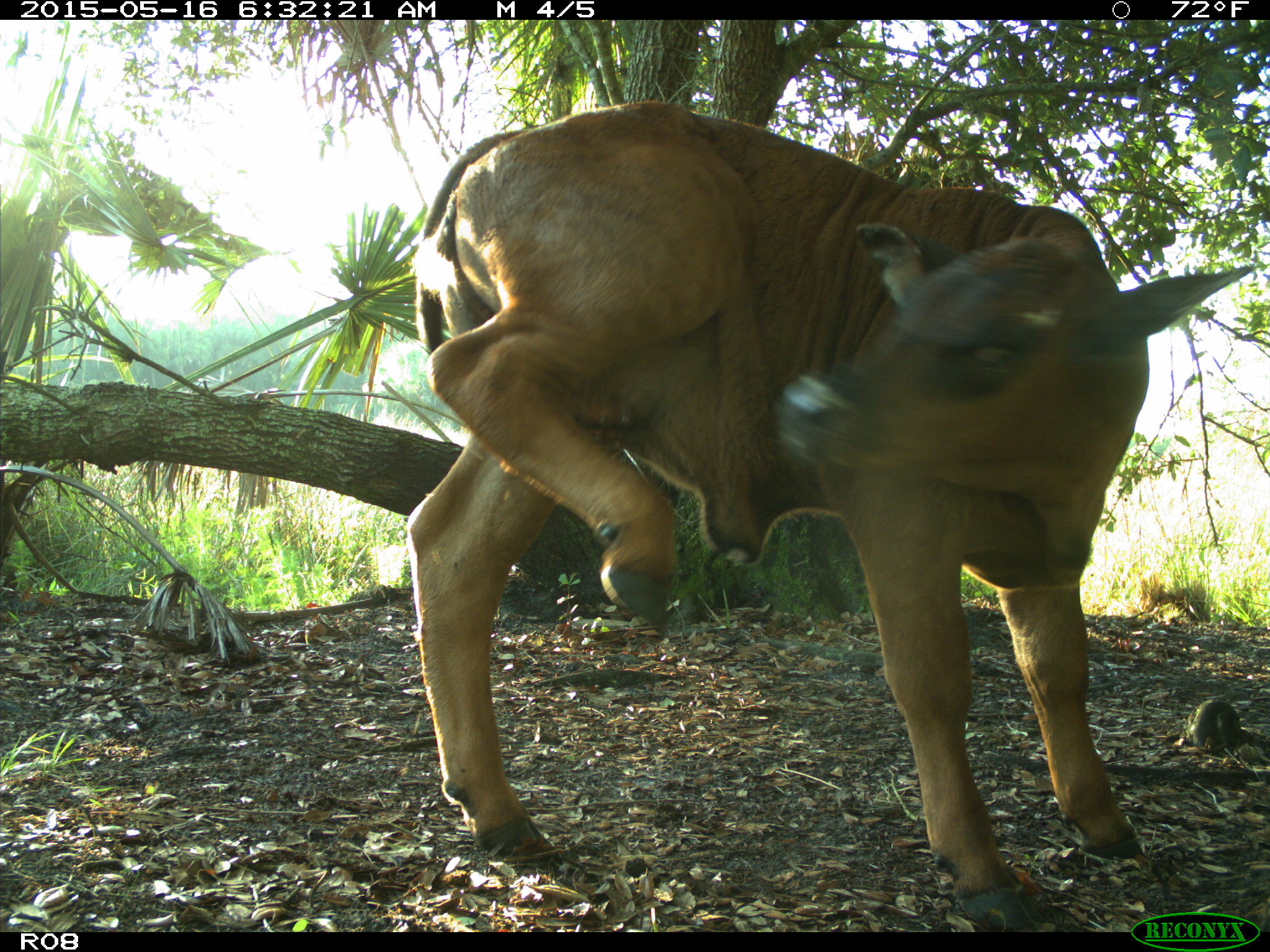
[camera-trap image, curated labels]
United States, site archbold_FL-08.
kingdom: Animalia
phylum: Chordata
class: Mammalia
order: Artiodactyla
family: Bovidae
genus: Bos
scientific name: Bos taurus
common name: domestic cow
Bos taurus (domestic cow).